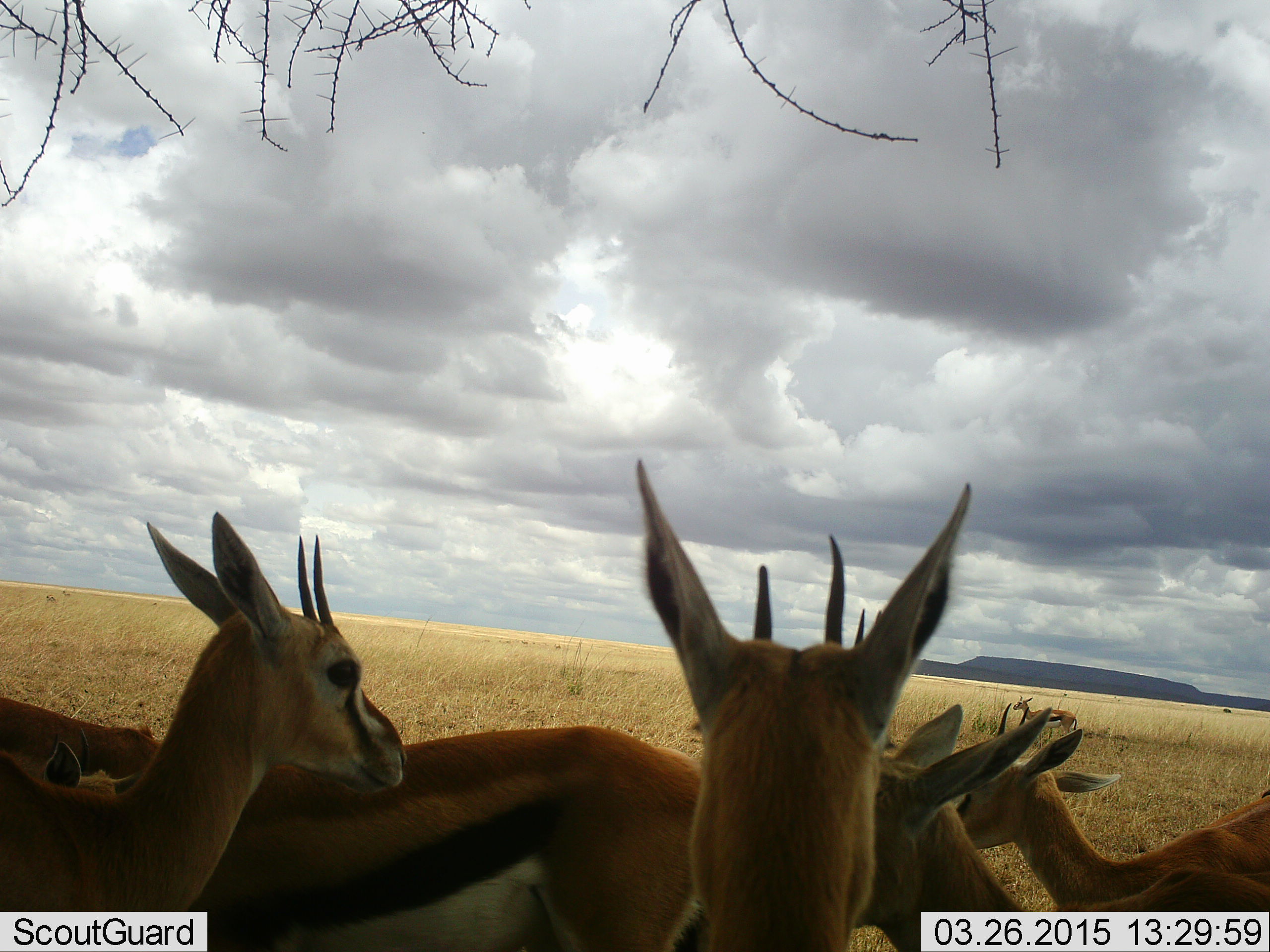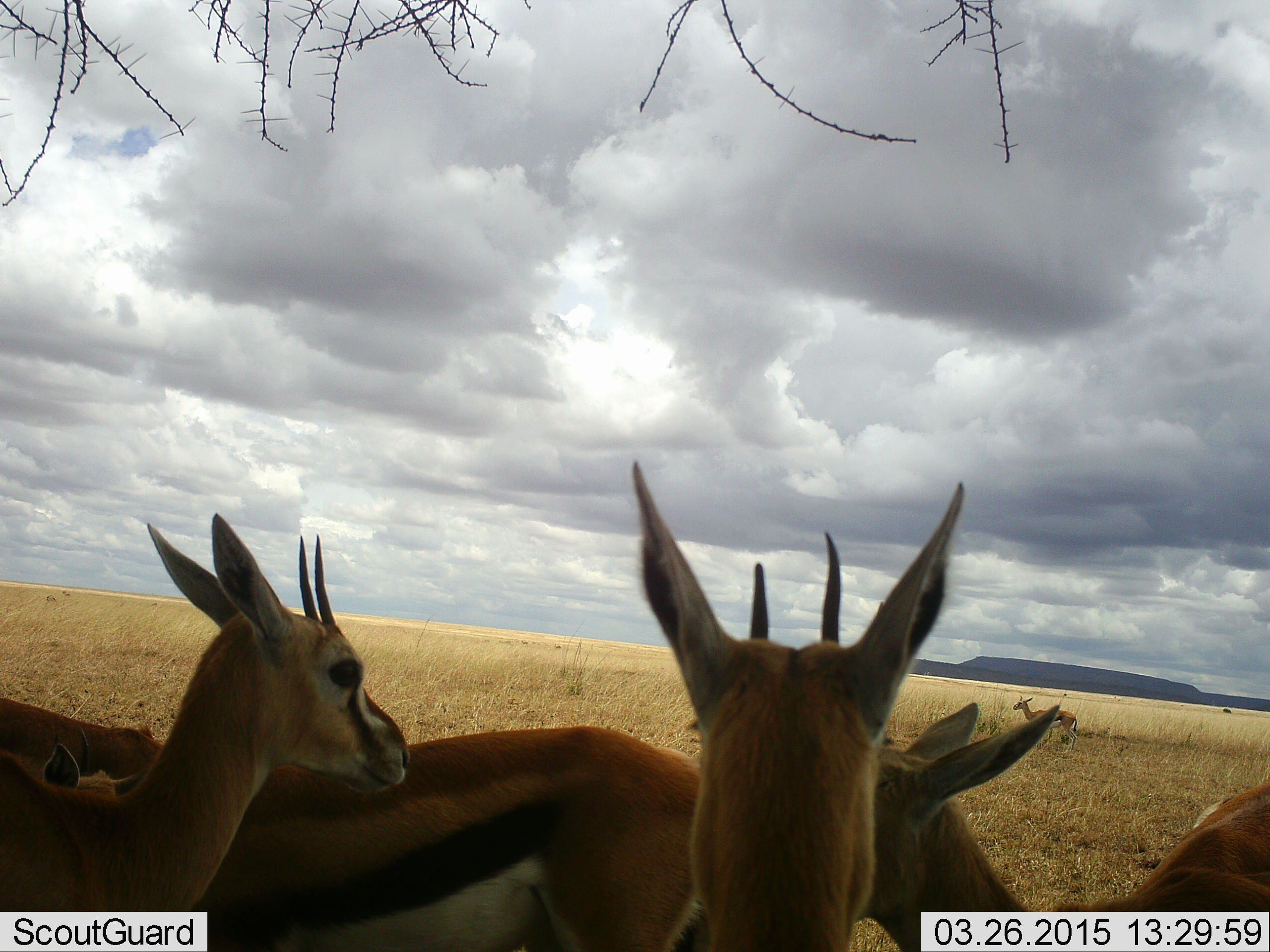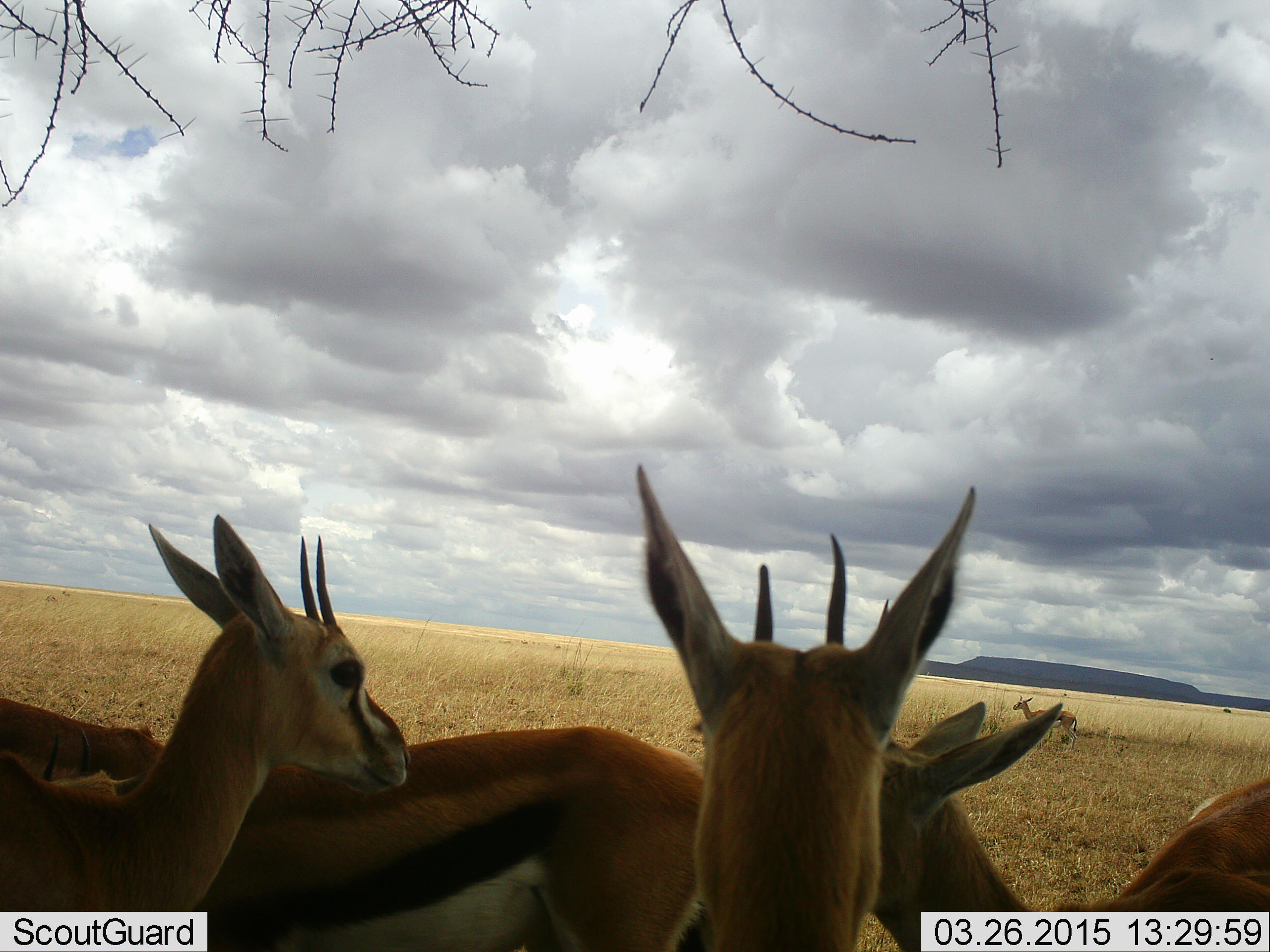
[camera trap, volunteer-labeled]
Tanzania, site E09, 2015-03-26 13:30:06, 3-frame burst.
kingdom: Animalia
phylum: Chordata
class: Mammalia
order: Artiodactyla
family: Bovidae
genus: Eudorcas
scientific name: Eudorcas thomsonii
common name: thomson's gazelle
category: gazellethomsons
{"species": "gazellethomsons (thomson's gazelle) (Eudorcas thomsonii)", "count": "6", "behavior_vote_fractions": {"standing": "90%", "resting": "10%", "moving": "0%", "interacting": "0%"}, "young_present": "0%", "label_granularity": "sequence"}